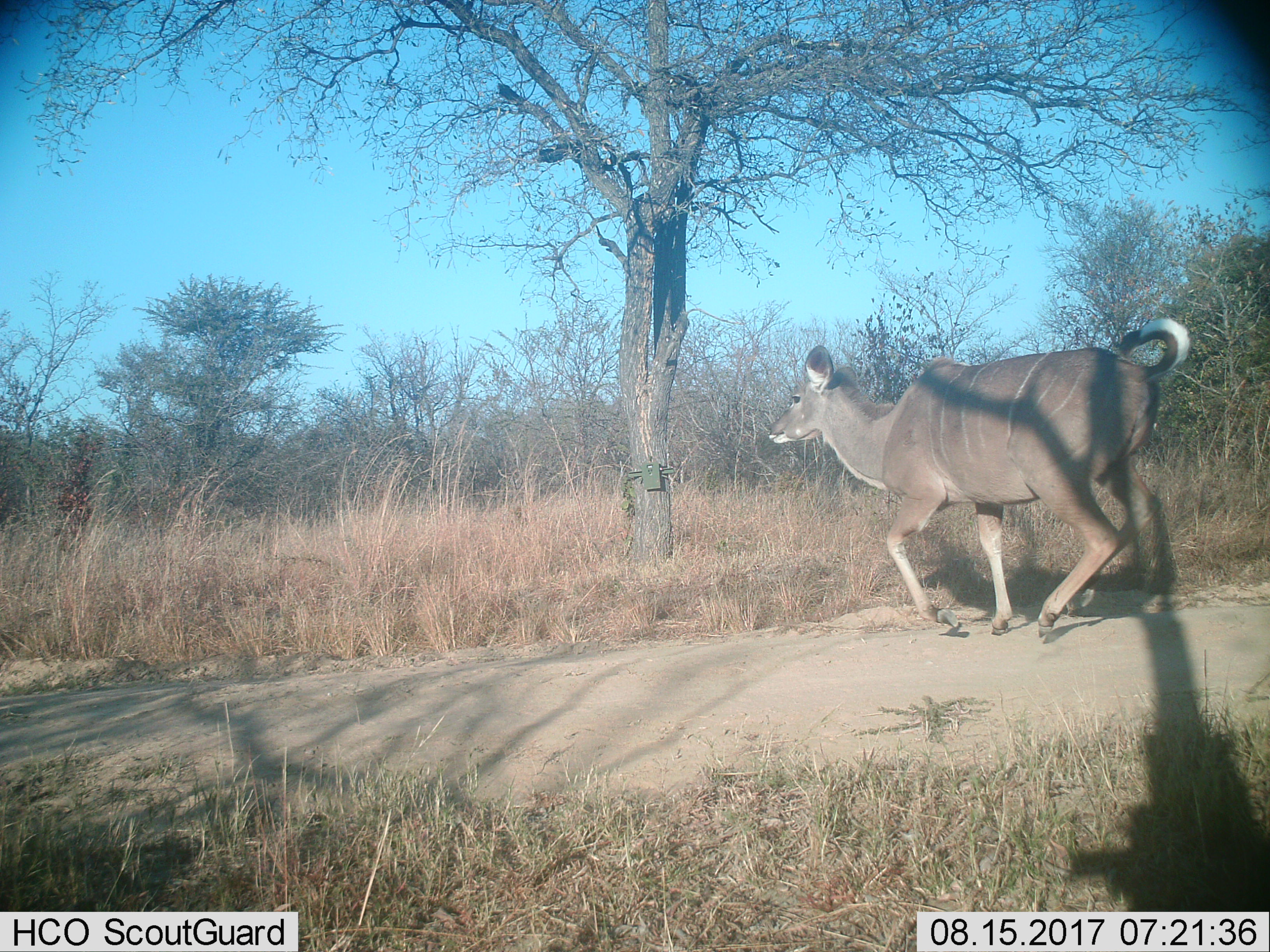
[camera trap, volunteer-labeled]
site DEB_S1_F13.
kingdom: Animalia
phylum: Chordata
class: Mammalia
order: Artiodactyla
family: Bovidae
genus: Tragelaphus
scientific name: Tragelaphus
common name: kudu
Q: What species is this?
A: Kudu (Tragelaphus).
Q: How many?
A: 1.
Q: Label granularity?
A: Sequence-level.